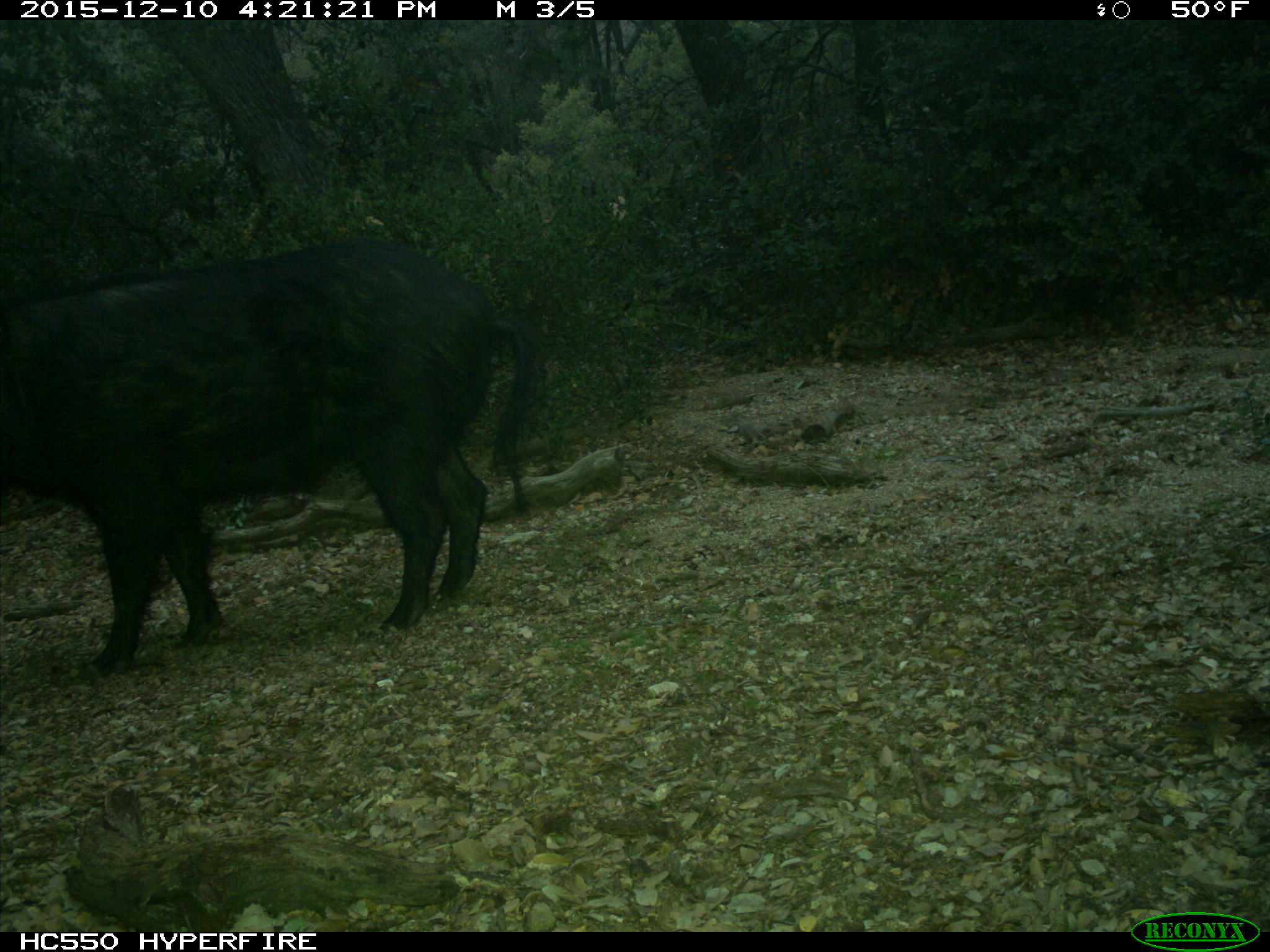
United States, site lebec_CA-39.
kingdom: Animalia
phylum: Chordata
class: Mammalia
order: Artiodactyla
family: Suidae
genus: Sus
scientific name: Sus scrofa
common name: wild boar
Sus scrofa (wild boar).